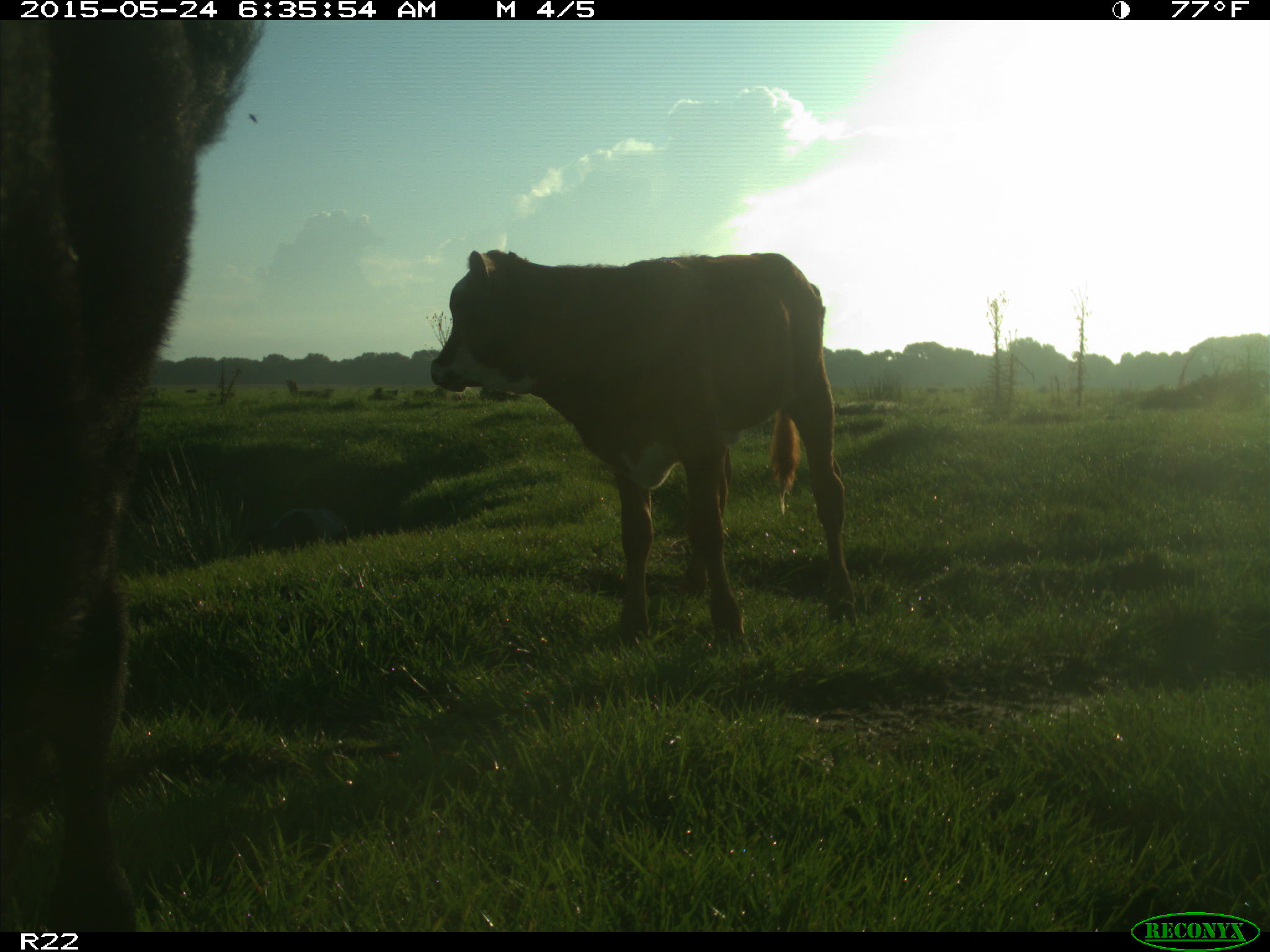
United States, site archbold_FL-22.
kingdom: Animalia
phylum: Chordata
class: Mammalia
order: Artiodactyla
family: Bovidae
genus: Bos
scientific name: Bos taurus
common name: domestic cow